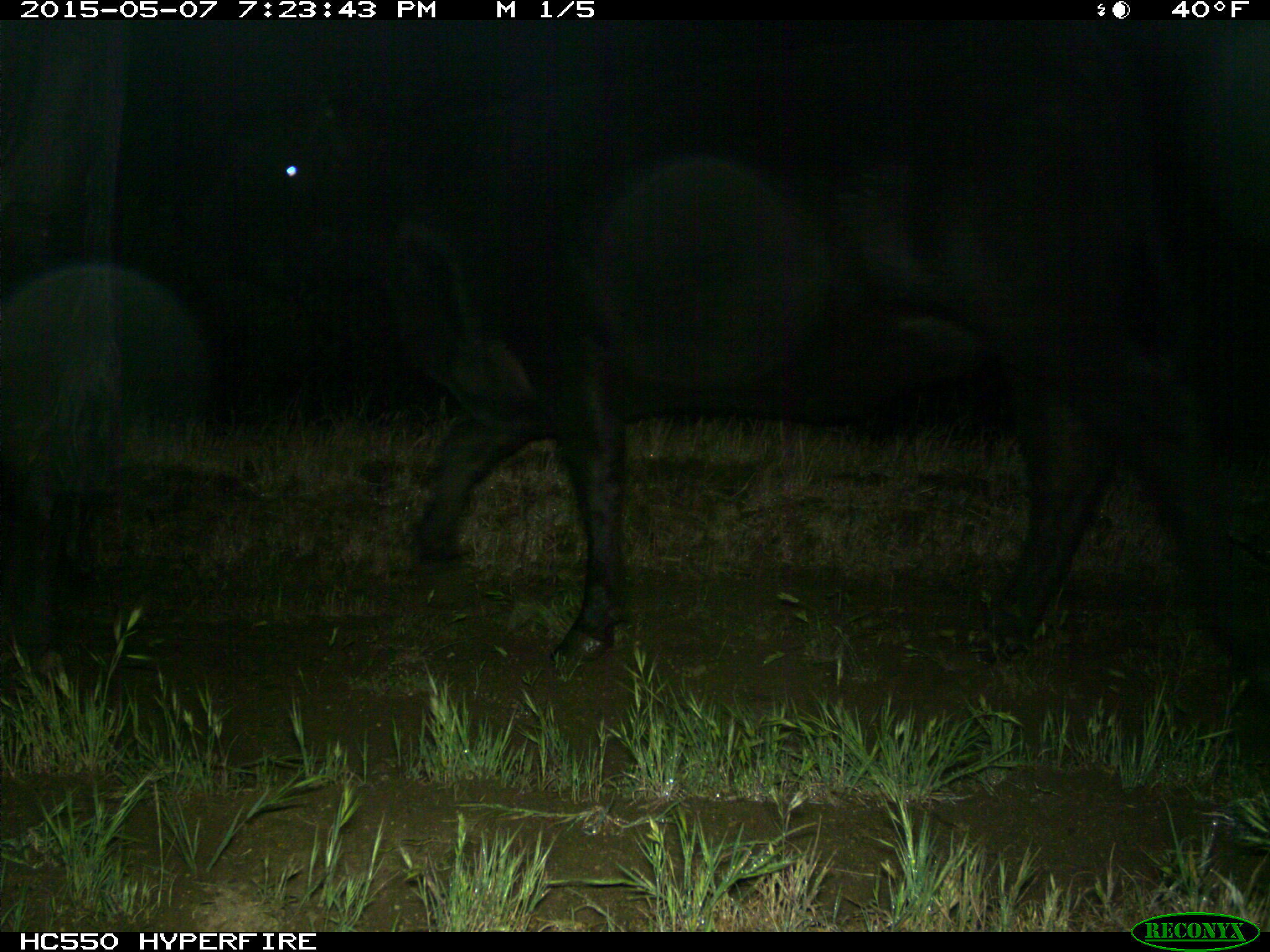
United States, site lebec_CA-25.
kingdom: Animalia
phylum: Chordata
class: Mammalia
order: Artiodactyla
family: Bovidae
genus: Bos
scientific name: Bos taurus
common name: domestic cow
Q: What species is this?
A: Bos taurus (domestic cow).